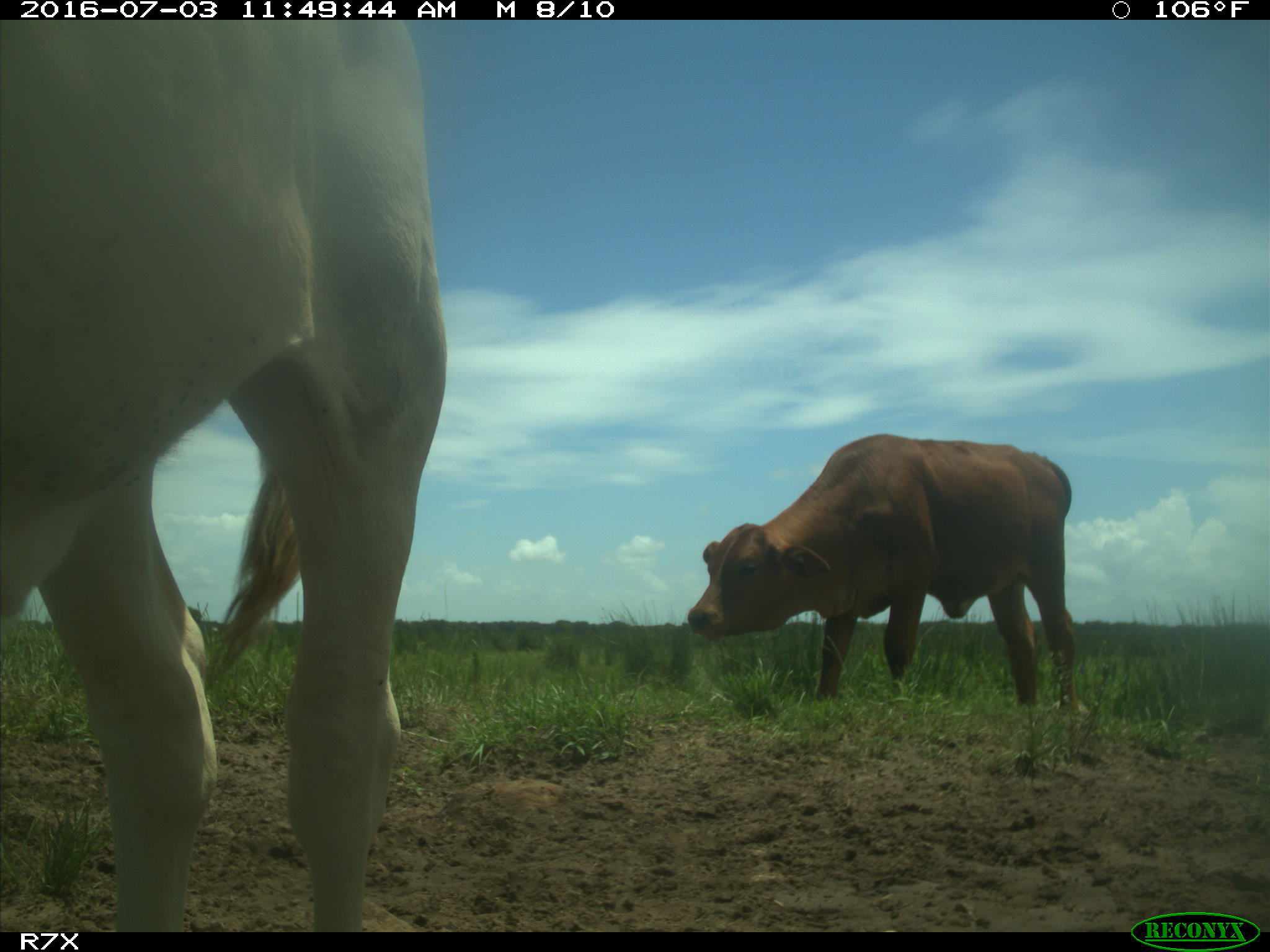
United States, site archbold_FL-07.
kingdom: Animalia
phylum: Chordata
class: Mammalia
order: Artiodactyla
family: Bovidae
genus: Bos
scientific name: Bos taurus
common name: domestic cow